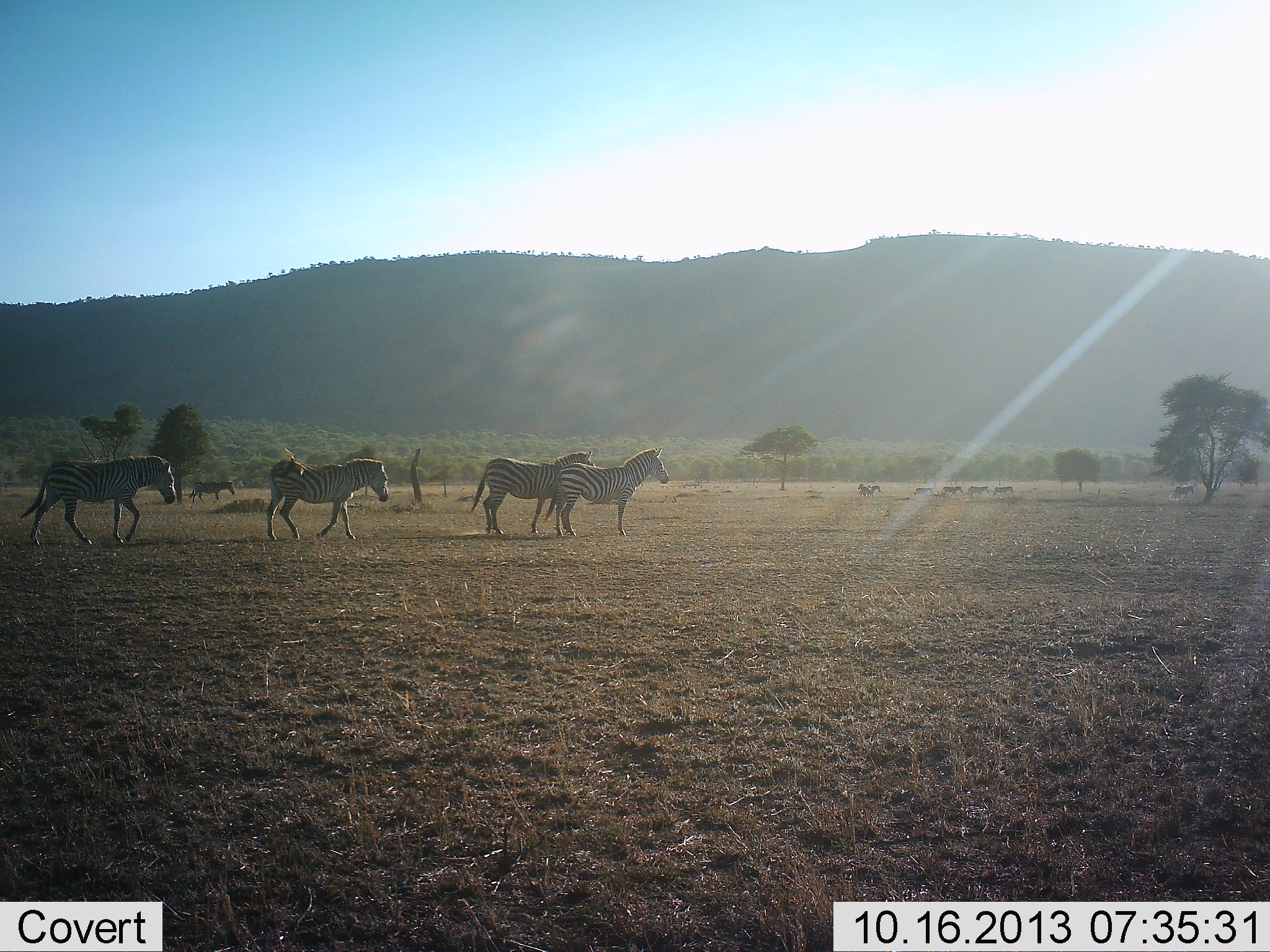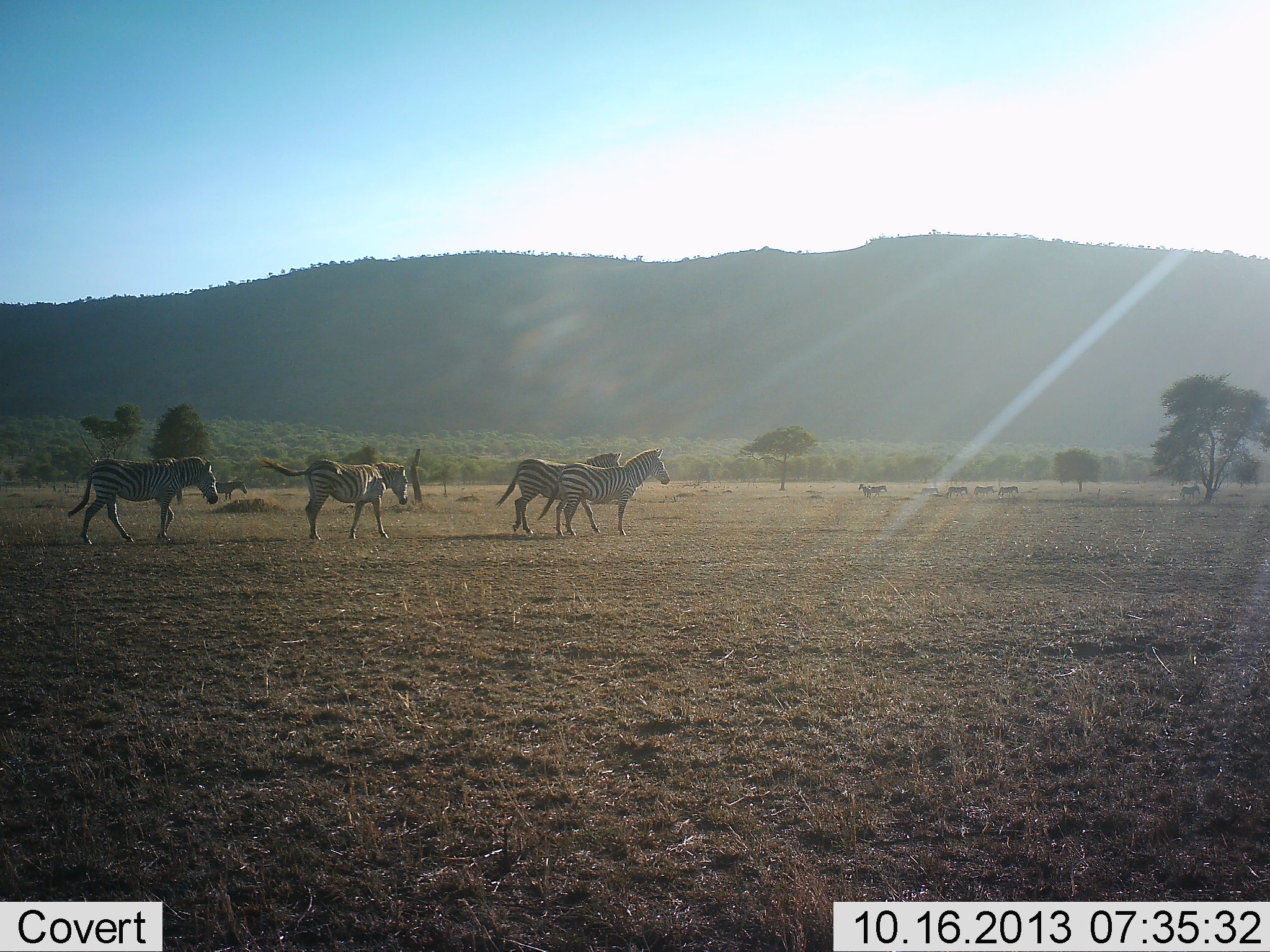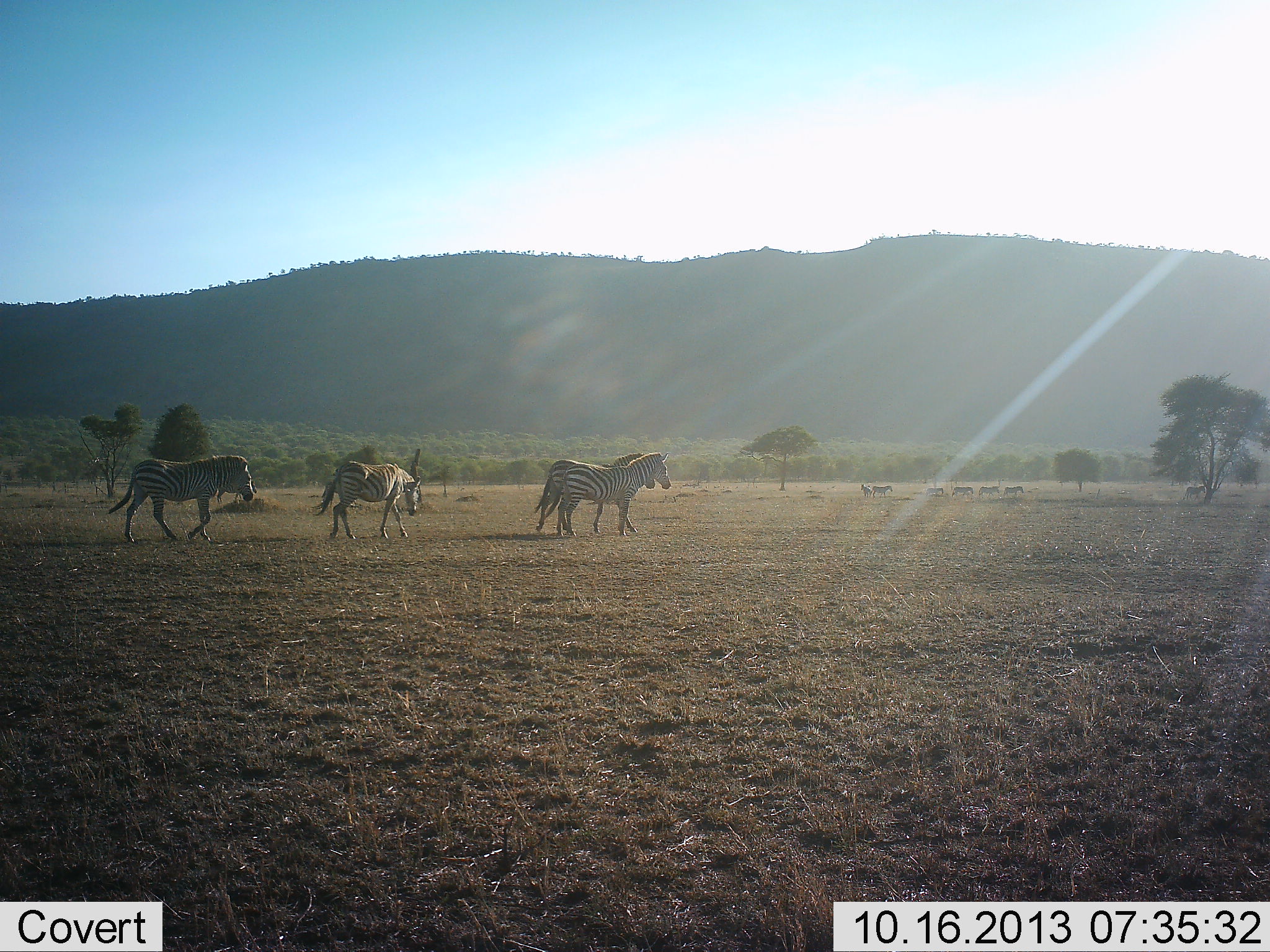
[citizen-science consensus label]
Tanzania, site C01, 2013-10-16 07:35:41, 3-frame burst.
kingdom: Animalia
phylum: Chordata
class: Mammalia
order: Perissodactyla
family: Equidae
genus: Equus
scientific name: Equus quagga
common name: plains zebra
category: zebra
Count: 5.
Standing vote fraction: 28%.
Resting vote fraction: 0%.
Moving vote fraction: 100%.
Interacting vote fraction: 0%.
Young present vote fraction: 0%.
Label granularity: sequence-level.